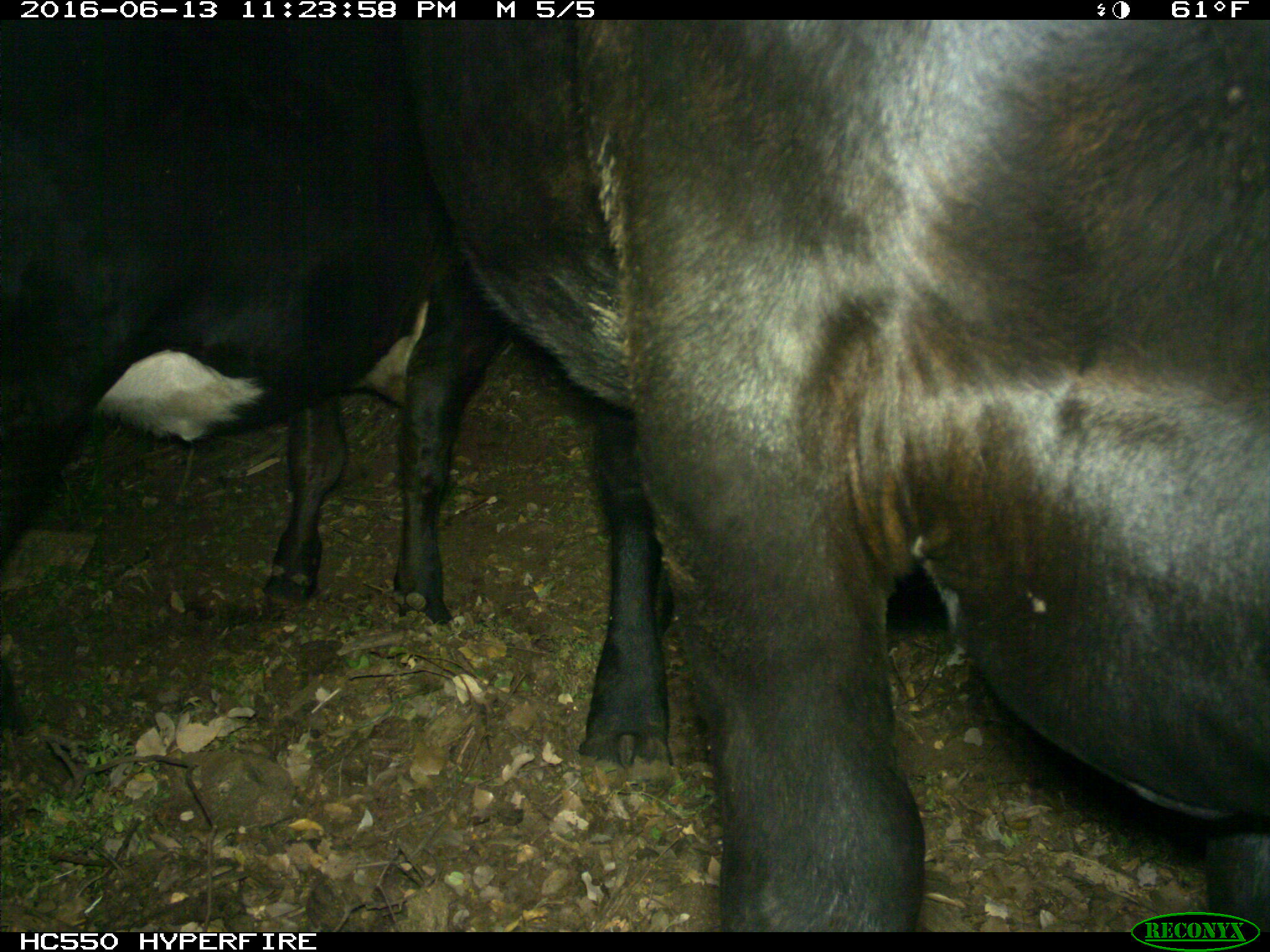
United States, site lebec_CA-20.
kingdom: Animalia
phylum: Chordata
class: Mammalia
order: Artiodactyla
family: Bovidae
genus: Bos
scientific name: Bos taurus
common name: domestic cow